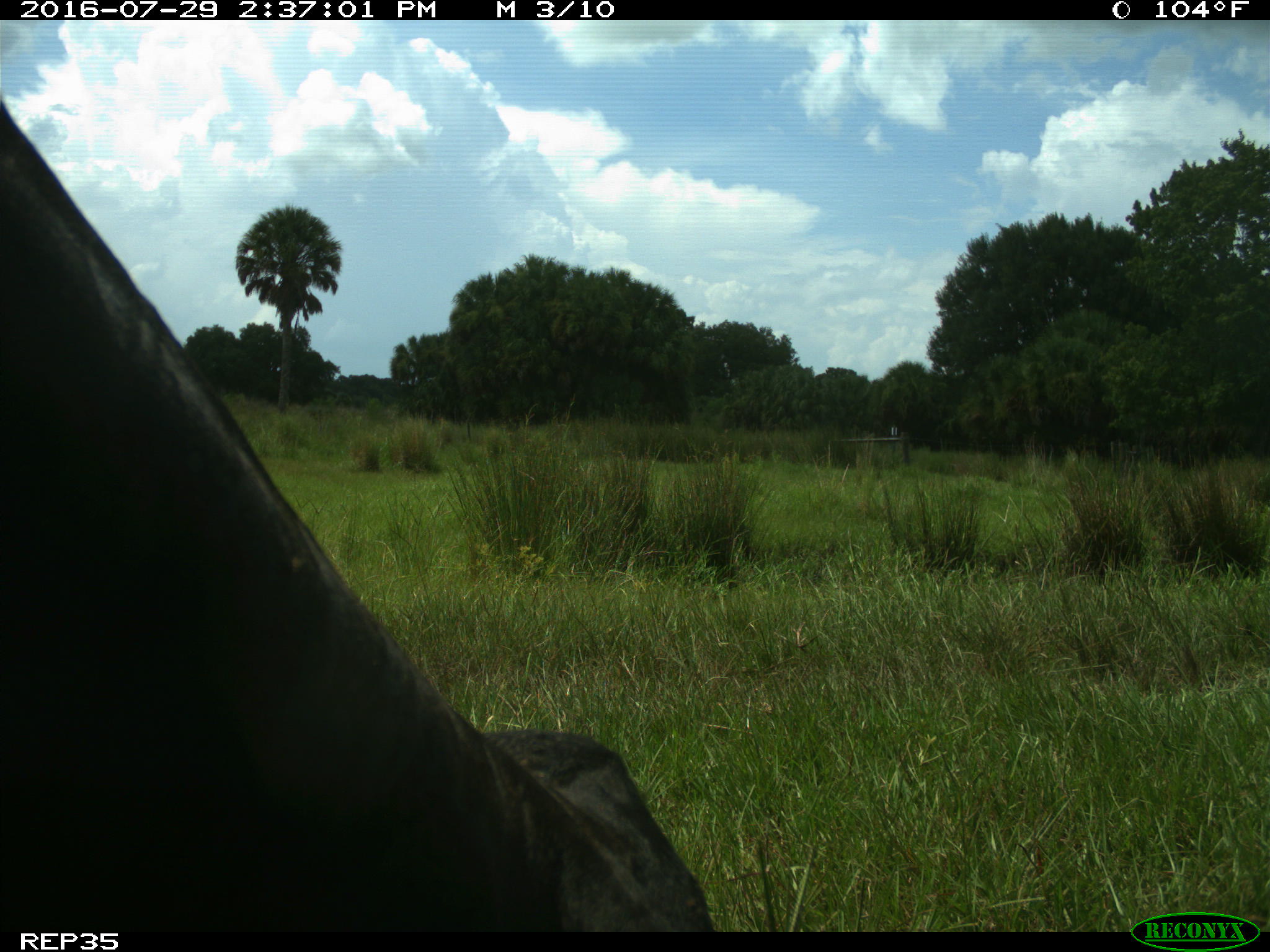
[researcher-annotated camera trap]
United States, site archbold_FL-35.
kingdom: Animalia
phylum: Chordata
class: Mammalia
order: Artiodactyla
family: Bovidae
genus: Bos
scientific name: Bos taurus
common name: domestic cow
Bos taurus (domestic cow).